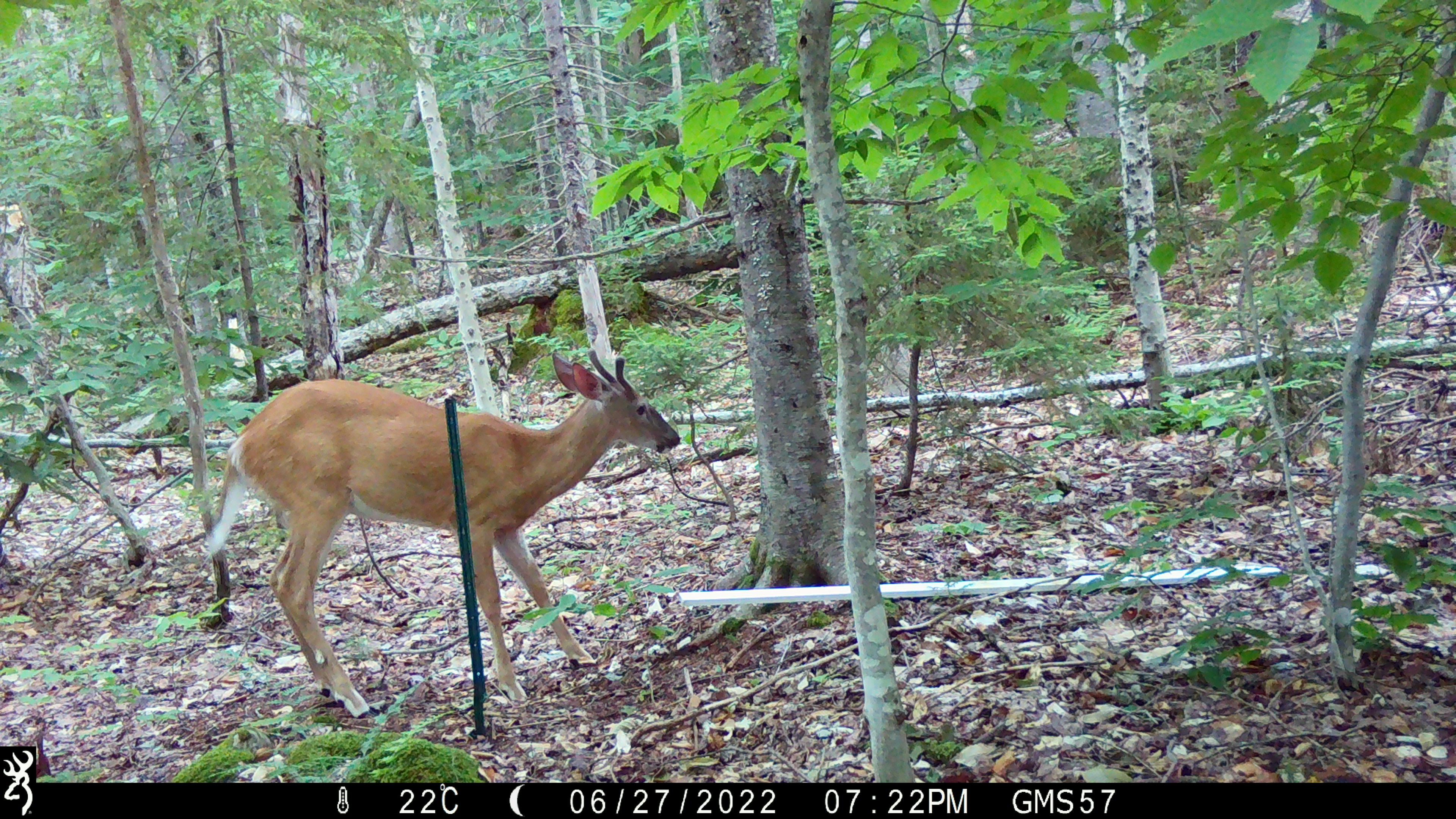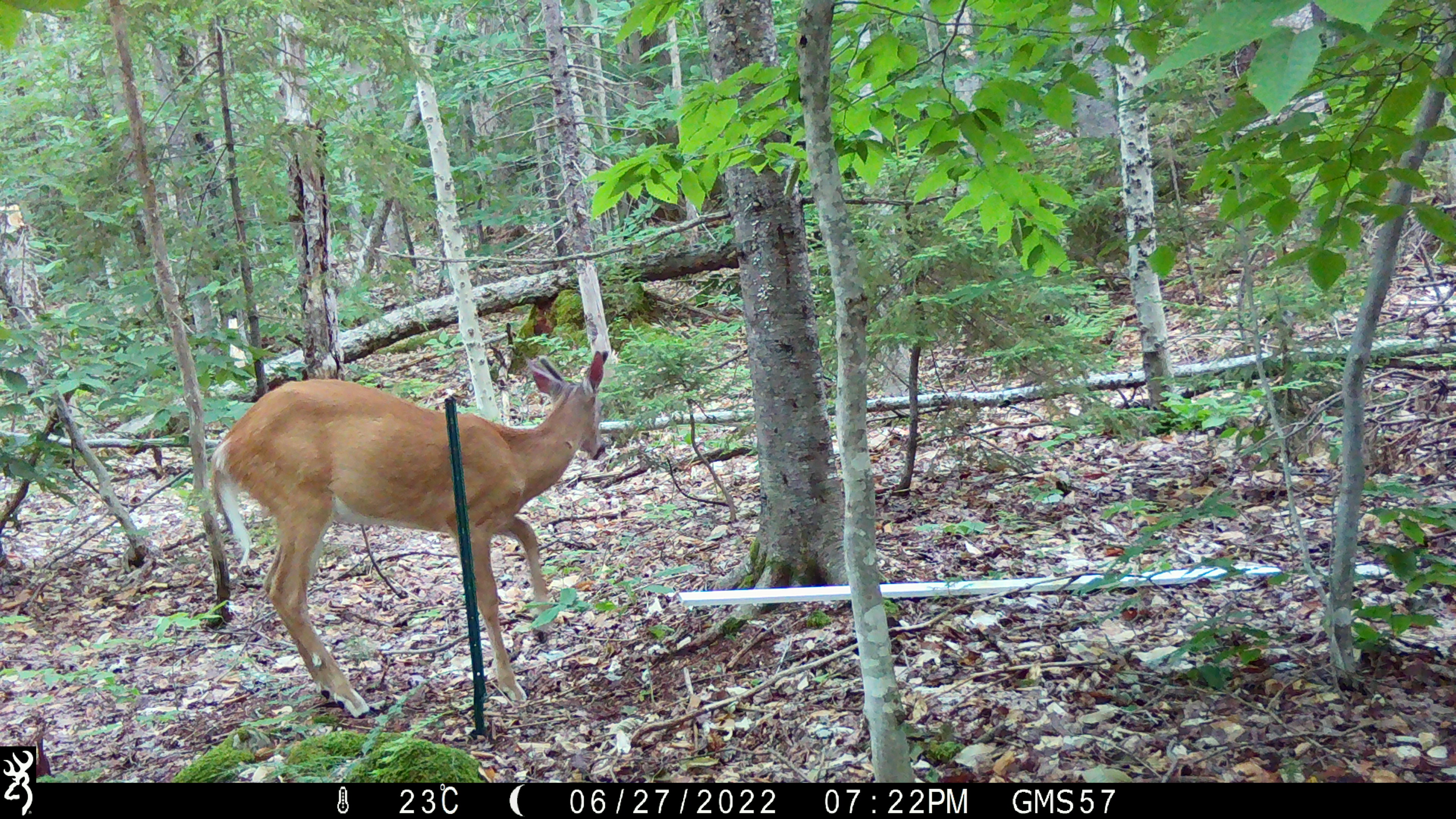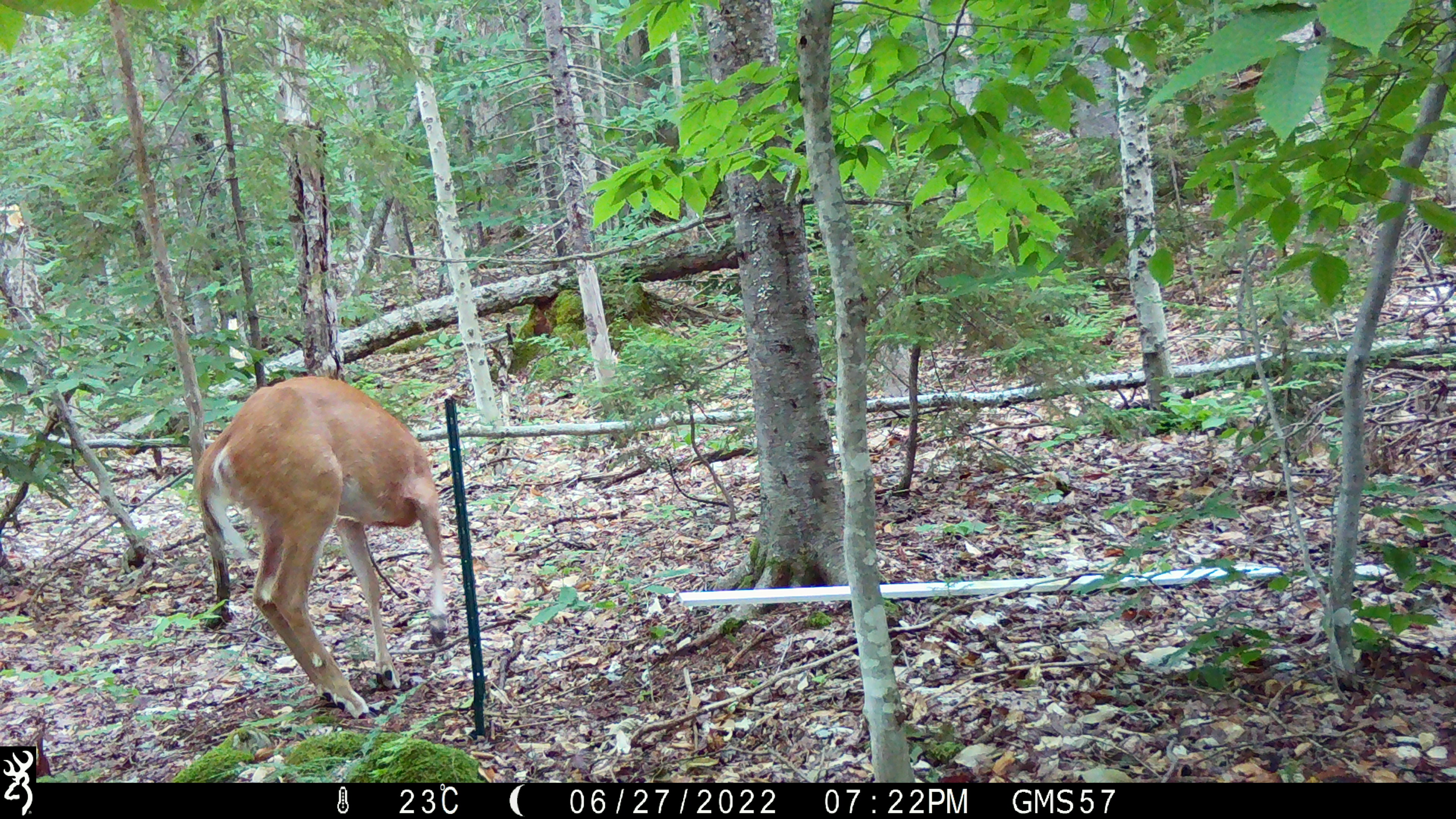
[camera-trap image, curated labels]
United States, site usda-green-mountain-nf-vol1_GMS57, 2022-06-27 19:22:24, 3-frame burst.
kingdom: Animalia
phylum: Chordata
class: Mammalia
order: Artiodactyla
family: Cervidae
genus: Odocoileus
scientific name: Odocoileus virginianus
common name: white-tailed deer